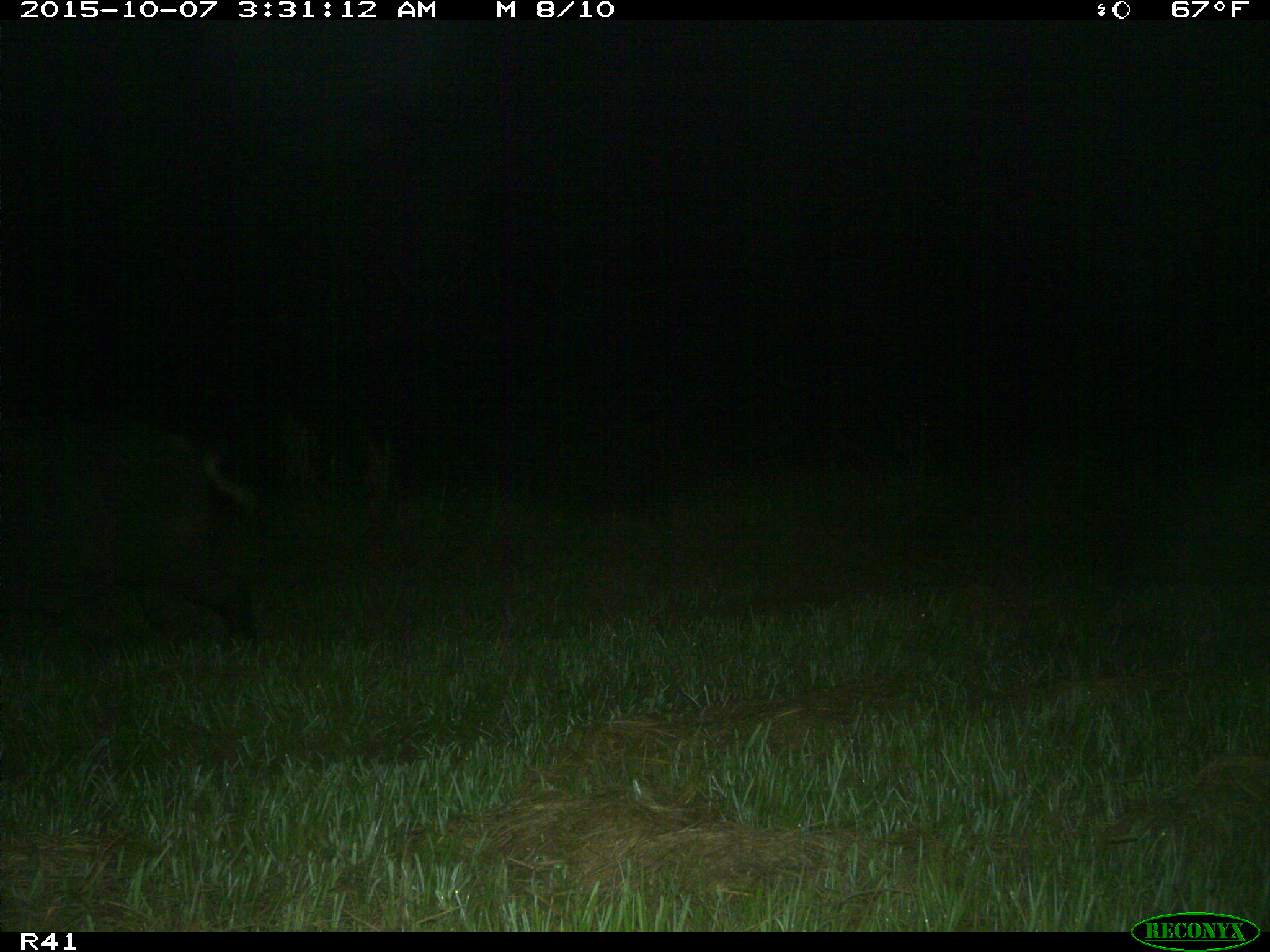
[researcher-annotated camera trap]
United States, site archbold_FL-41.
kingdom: Animalia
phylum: Chordata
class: Mammalia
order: Artiodactyla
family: Suidae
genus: Sus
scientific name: Sus scrofa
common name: wild boar